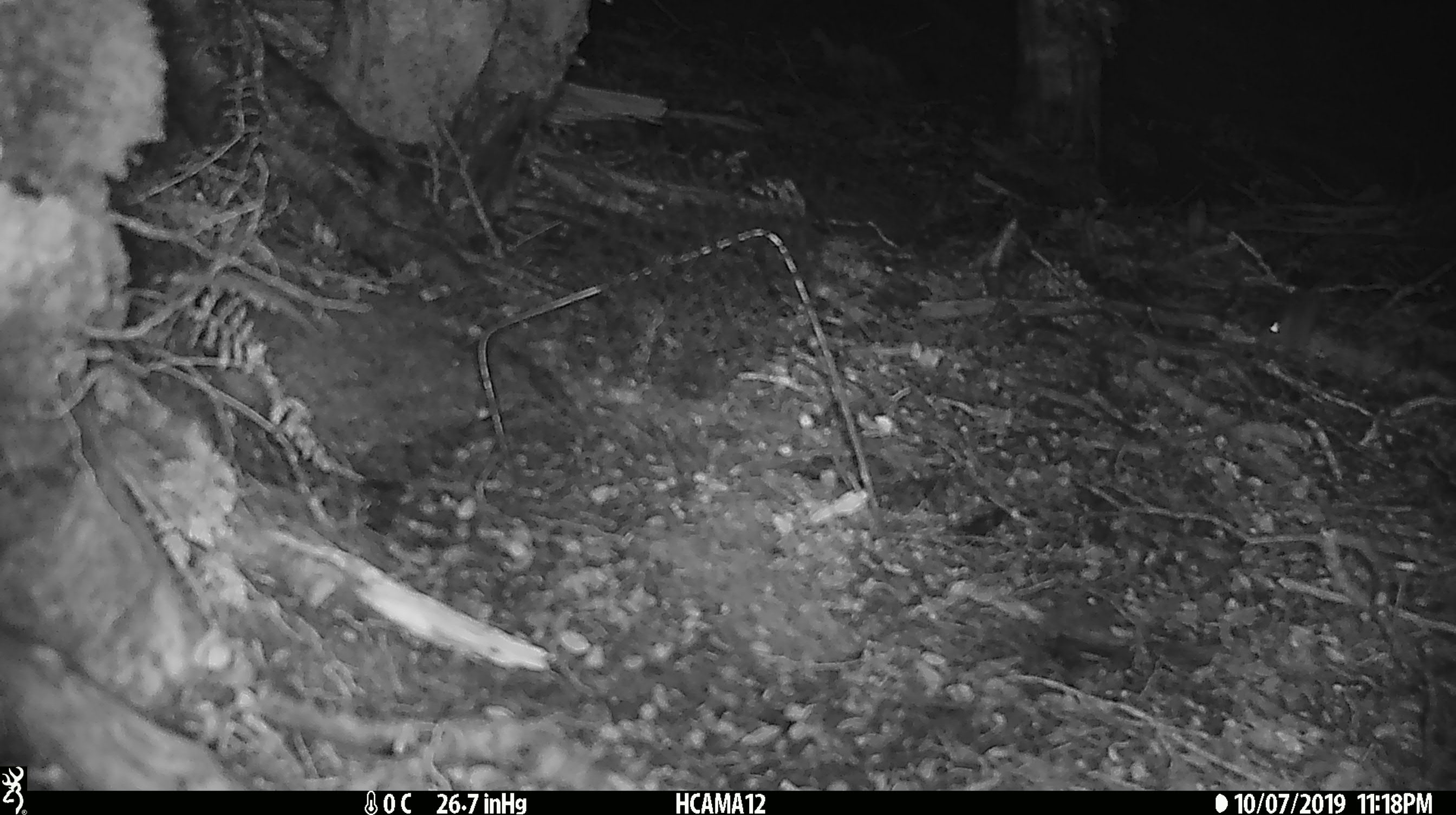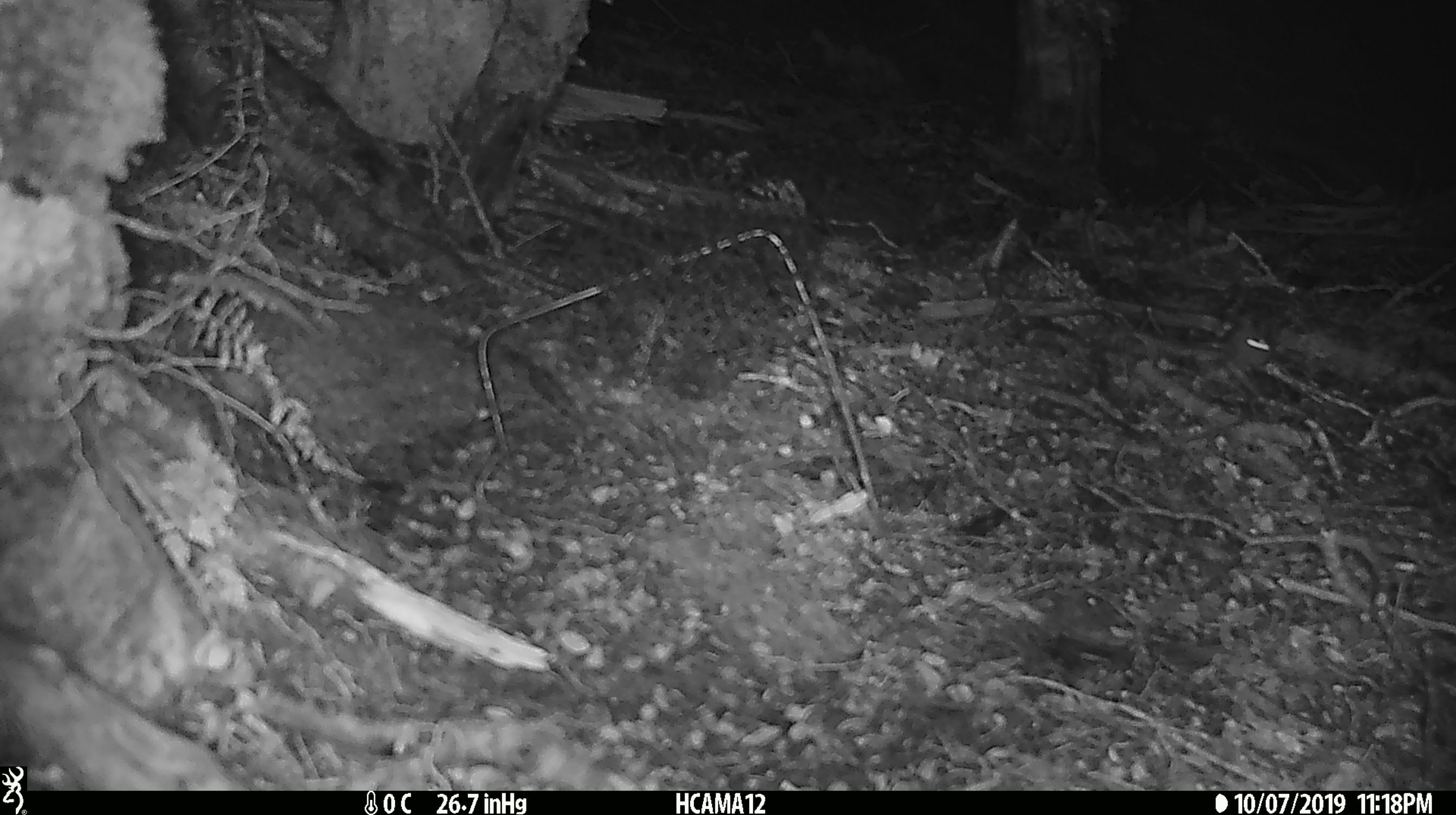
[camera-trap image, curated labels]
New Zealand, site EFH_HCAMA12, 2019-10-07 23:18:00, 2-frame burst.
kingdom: Animalia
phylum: Chordata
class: Mammalia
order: Rodentia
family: Muridae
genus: Mus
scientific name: Mus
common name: mouse